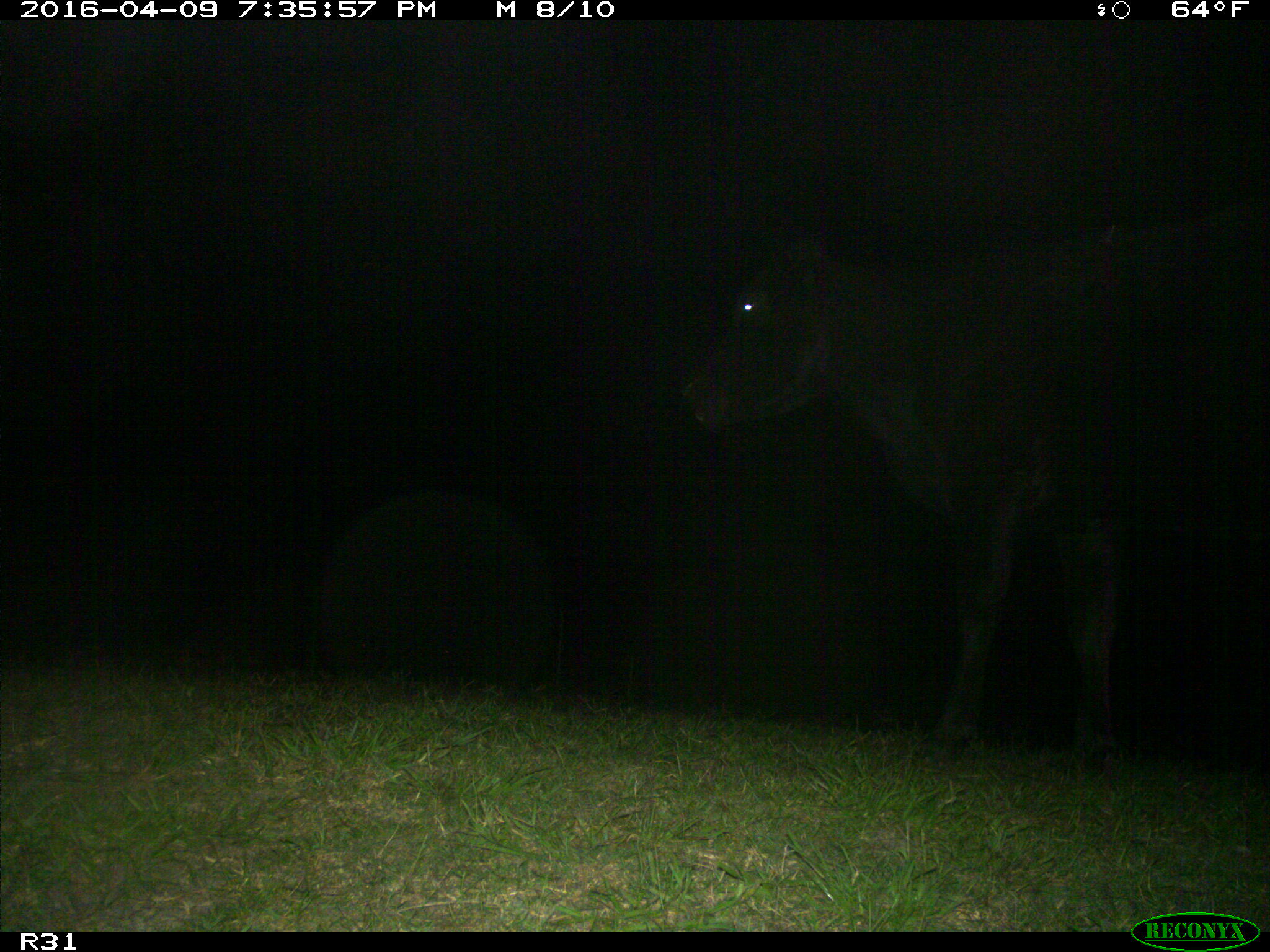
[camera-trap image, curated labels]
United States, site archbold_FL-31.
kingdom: Animalia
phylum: Chordata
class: Mammalia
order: Artiodactyla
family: Bovidae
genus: Bos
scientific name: Bos taurus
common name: domestic cow